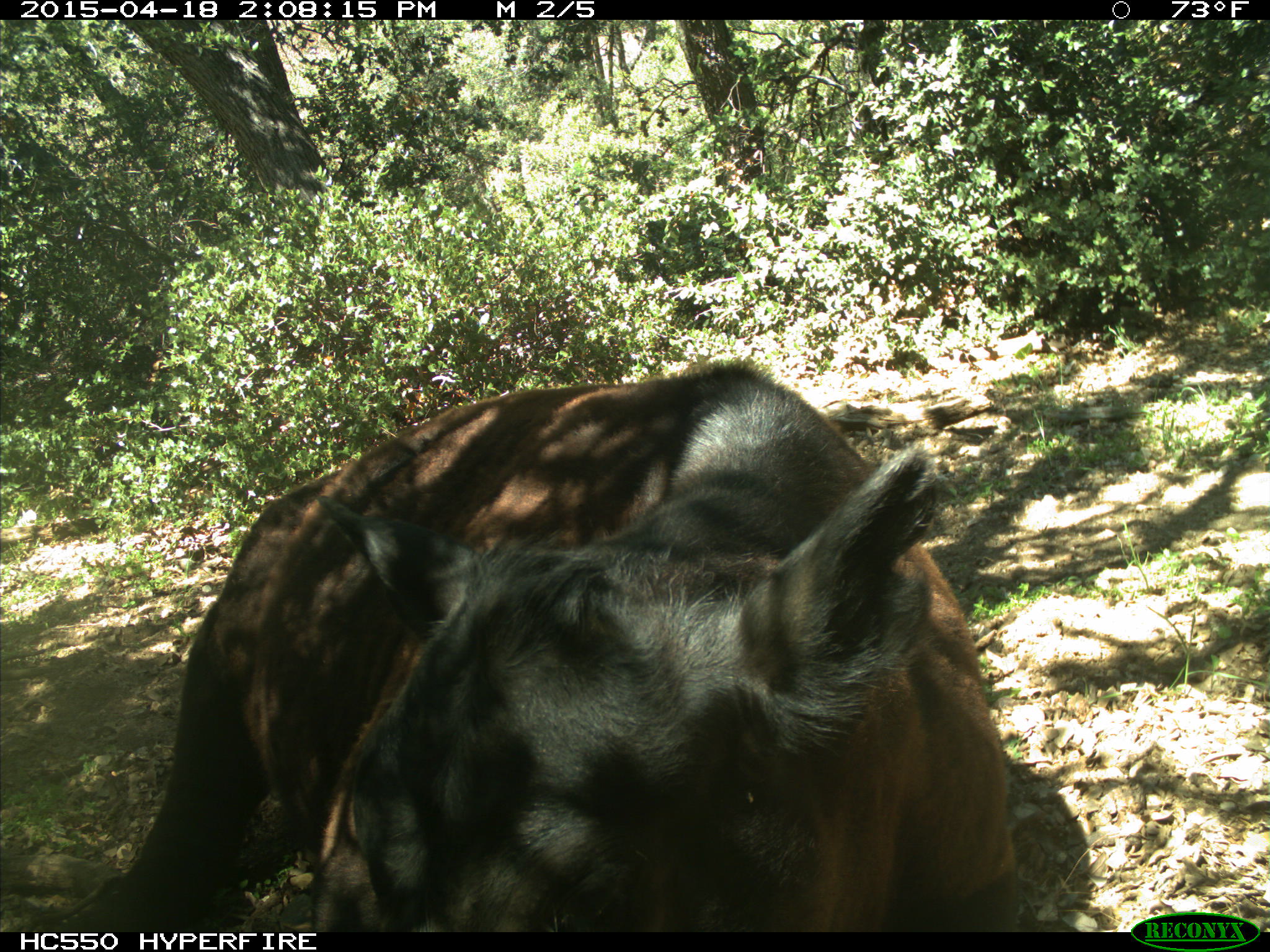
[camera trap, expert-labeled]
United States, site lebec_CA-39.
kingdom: Animalia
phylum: Chordata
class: Mammalia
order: Artiodactyla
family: Bovidae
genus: Bos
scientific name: Bos taurus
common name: domestic cow